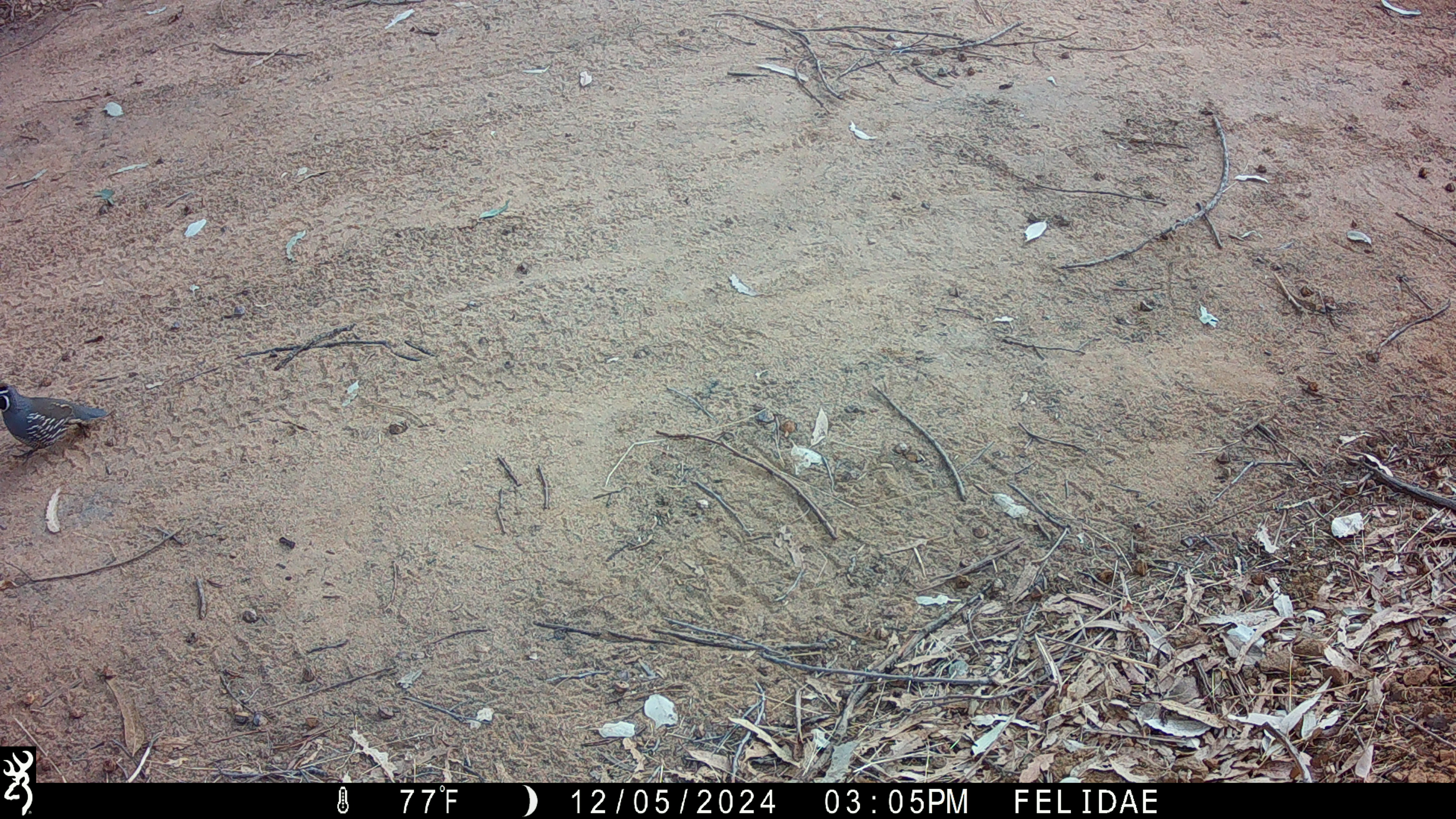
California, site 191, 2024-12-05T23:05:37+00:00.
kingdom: Animalia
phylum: Chordata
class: Aves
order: Galliformes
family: Odontophoridae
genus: Callipepla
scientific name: Callipepla californica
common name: california quail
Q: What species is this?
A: California quail (Callipepla californica).